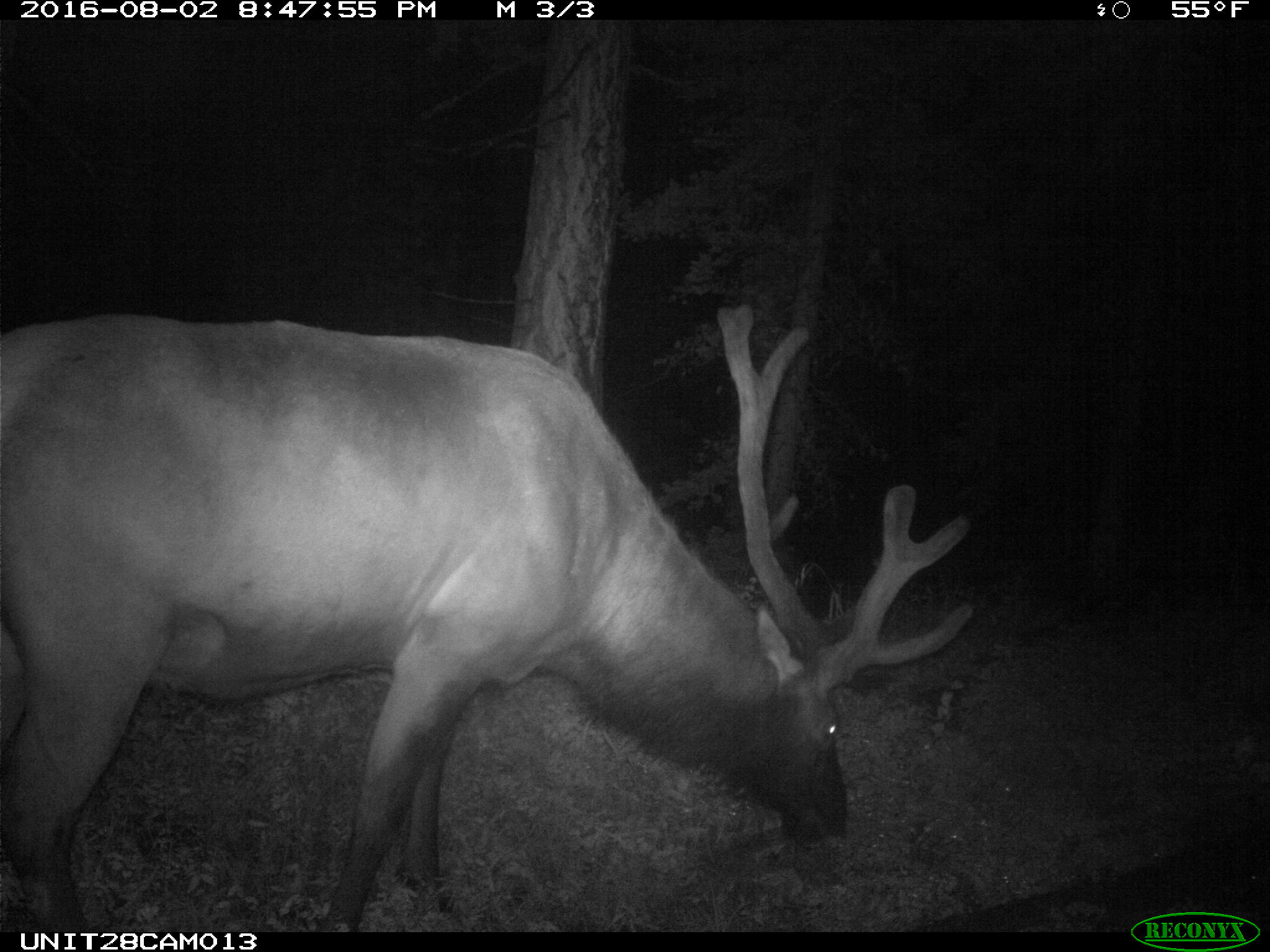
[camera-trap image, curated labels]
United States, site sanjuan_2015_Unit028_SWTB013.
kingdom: Animalia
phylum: Chordata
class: Mammalia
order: Artiodactyla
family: Cervidae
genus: Cervus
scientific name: Cervus elaphus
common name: red deer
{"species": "Cervus elaphus (red deer)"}